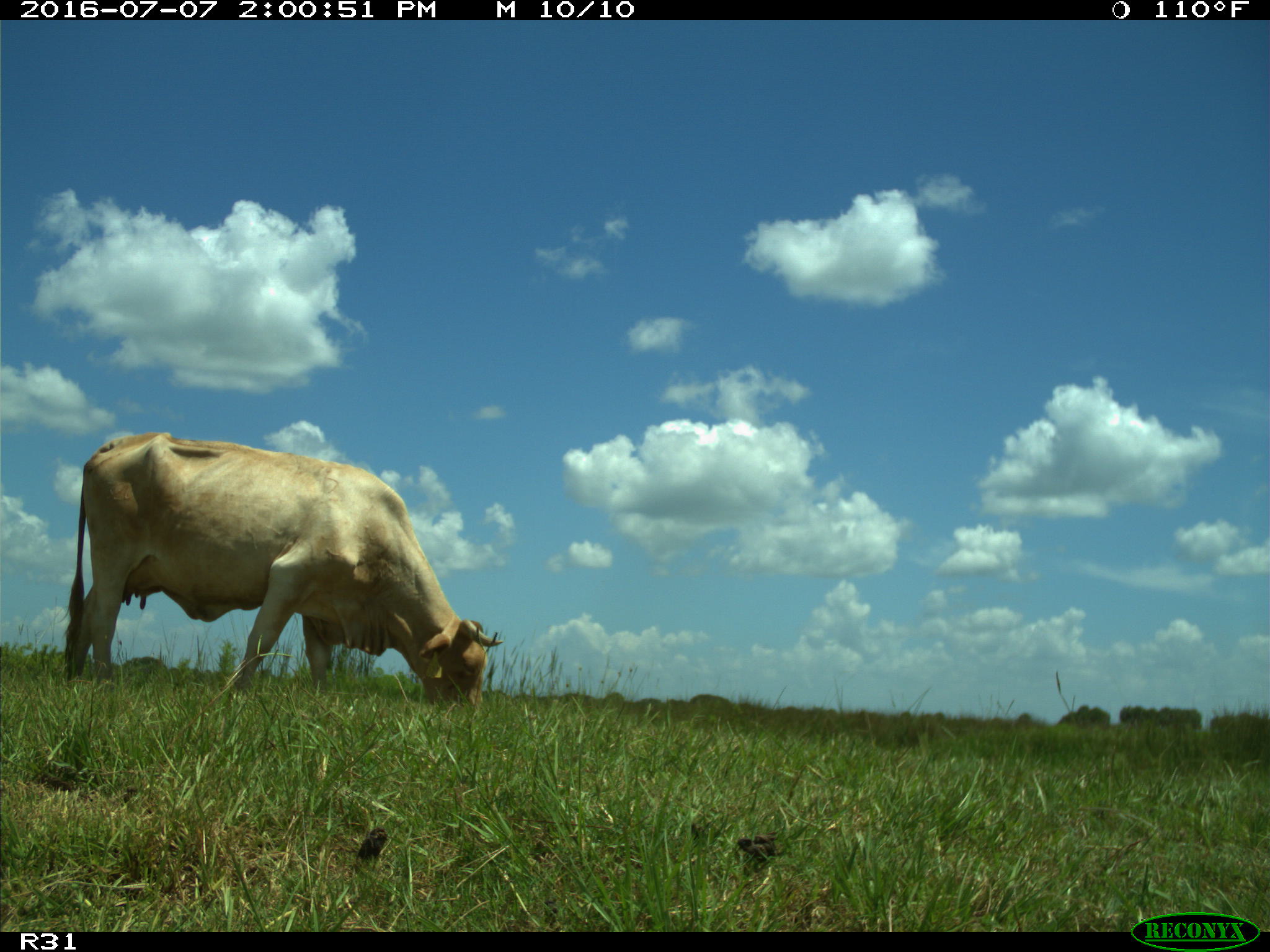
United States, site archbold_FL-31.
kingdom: Animalia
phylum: Chordata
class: Mammalia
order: Artiodactyla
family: Bovidae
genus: Bos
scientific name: Bos taurus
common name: domestic cow